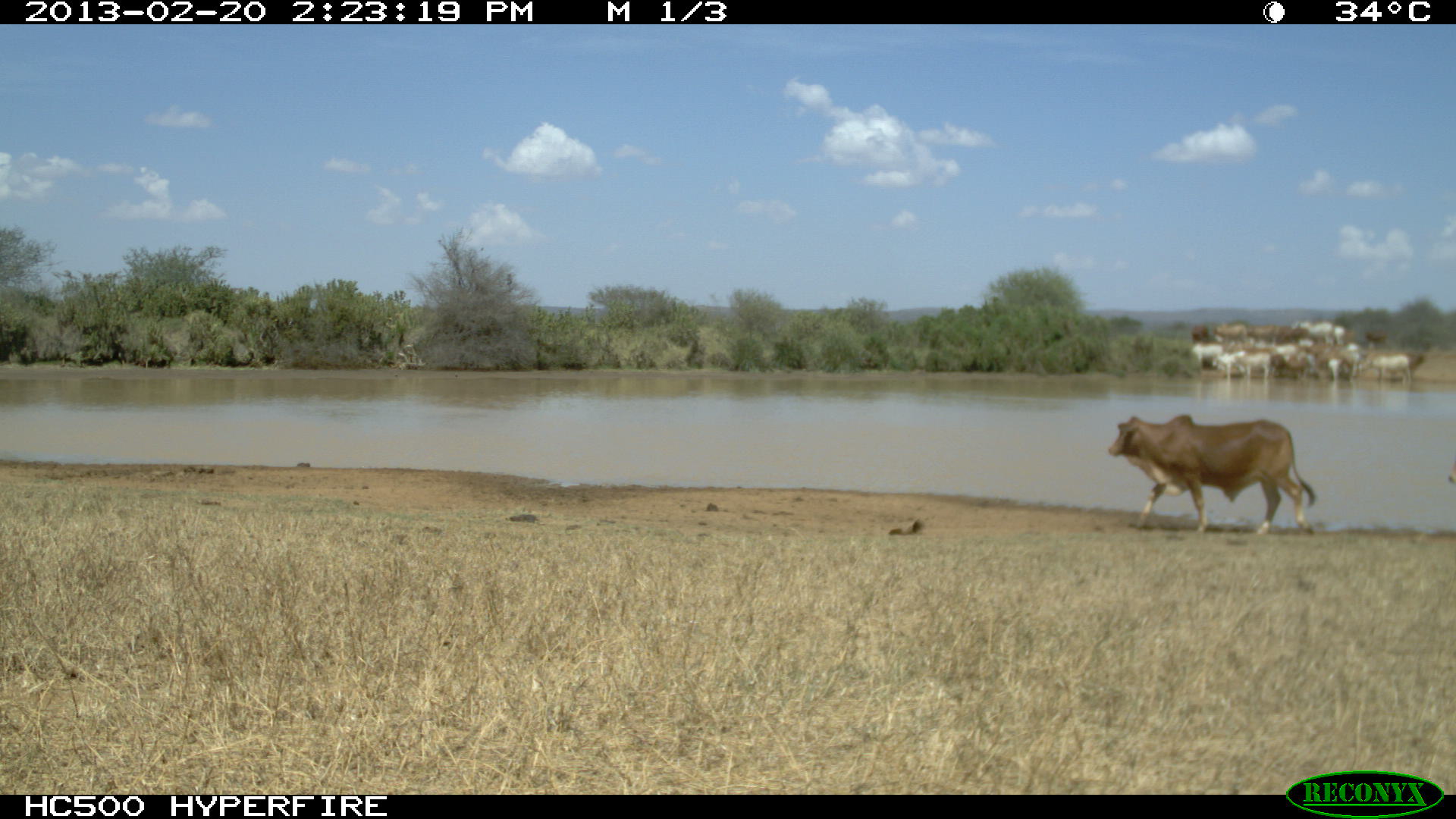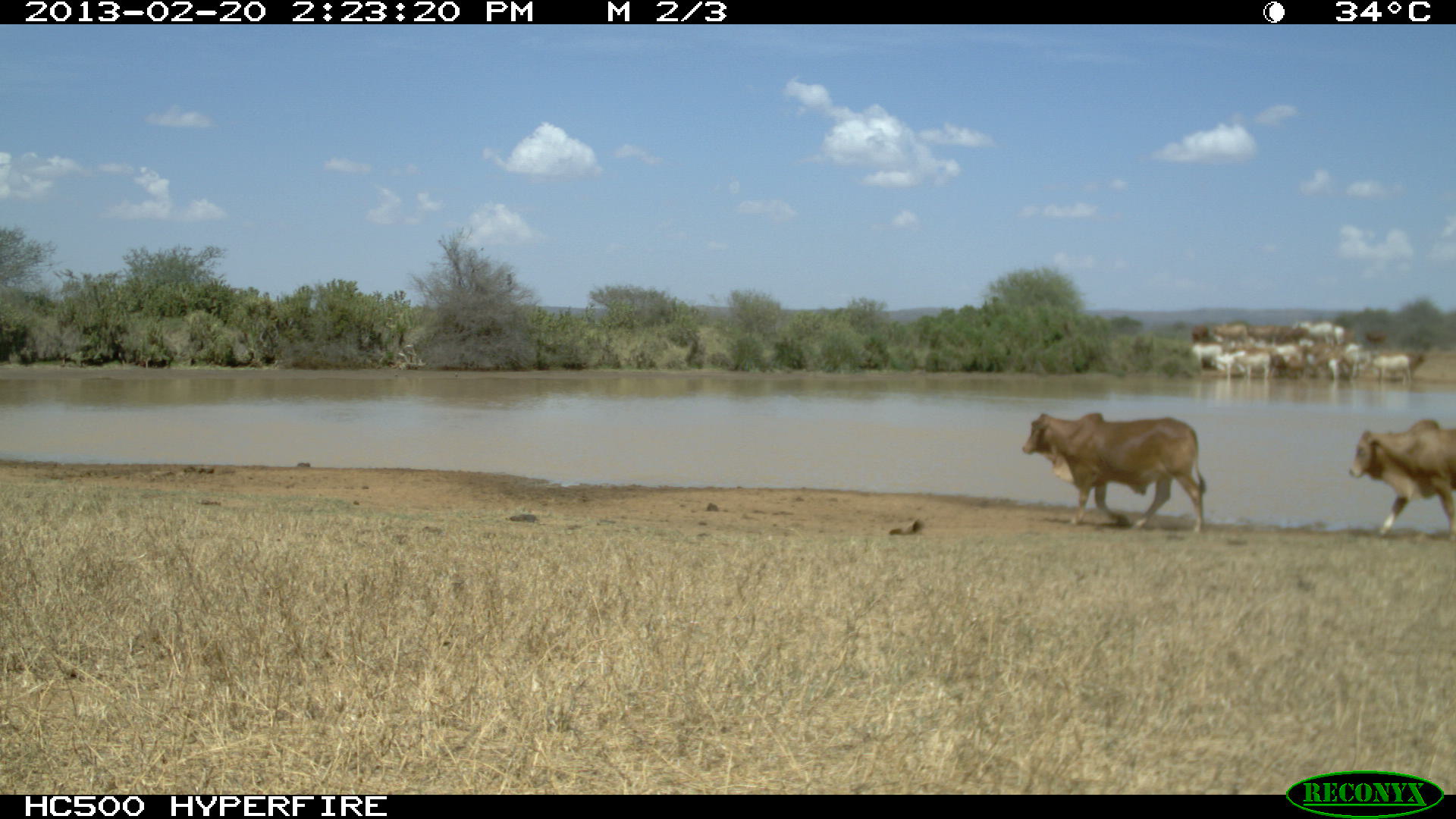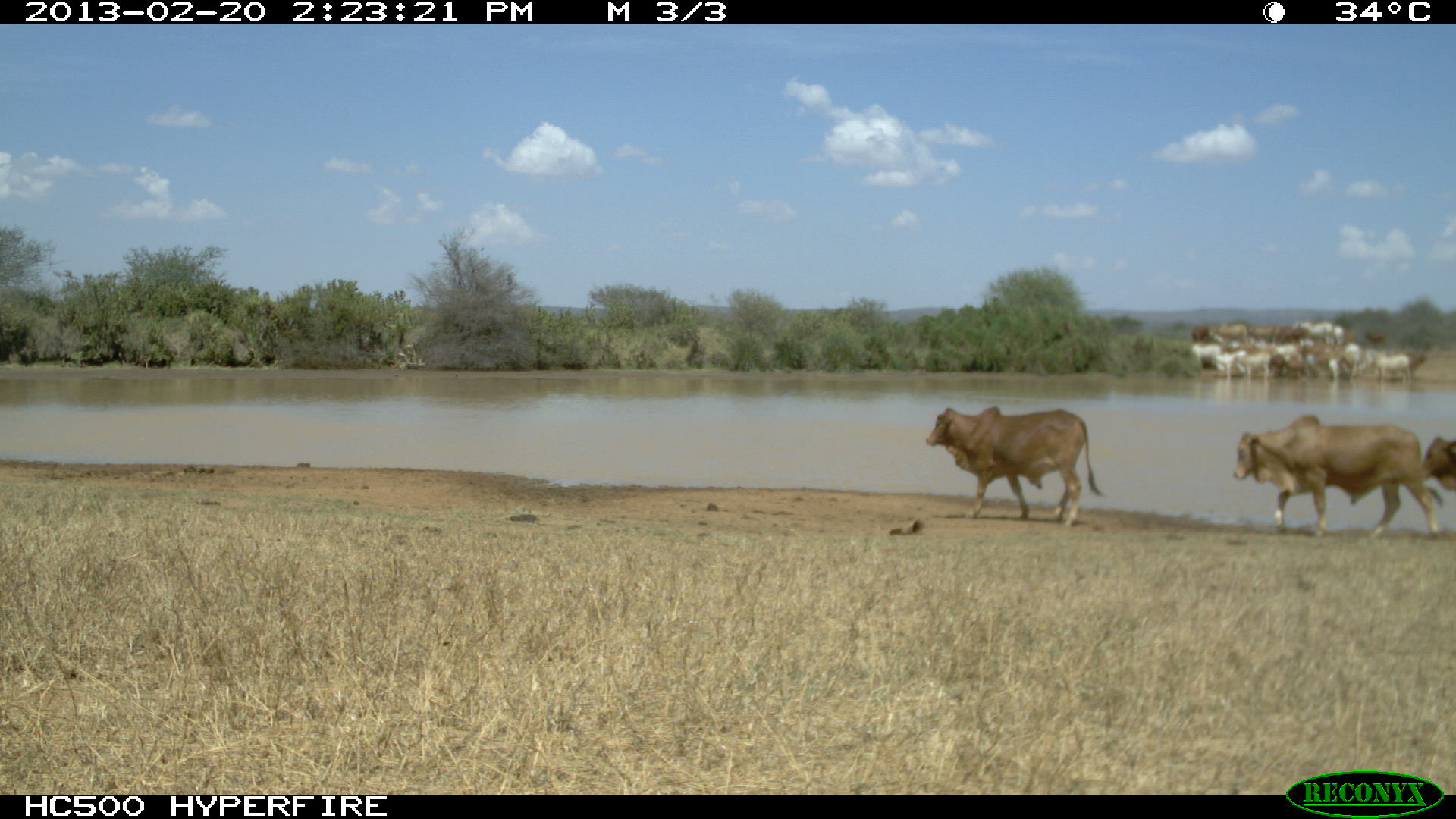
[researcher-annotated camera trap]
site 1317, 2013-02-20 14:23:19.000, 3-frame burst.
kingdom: Animalia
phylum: Chordata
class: Mammalia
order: Artiodactyla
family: Bovidae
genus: Bos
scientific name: Bos taurus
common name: domestic cattle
Bos taurus (domestic cattle), count 1.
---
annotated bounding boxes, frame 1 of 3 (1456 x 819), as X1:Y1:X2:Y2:
bos taurus: 1109:414:1313:535; 1443:459:1456:488
group: 1178:313:1428:390